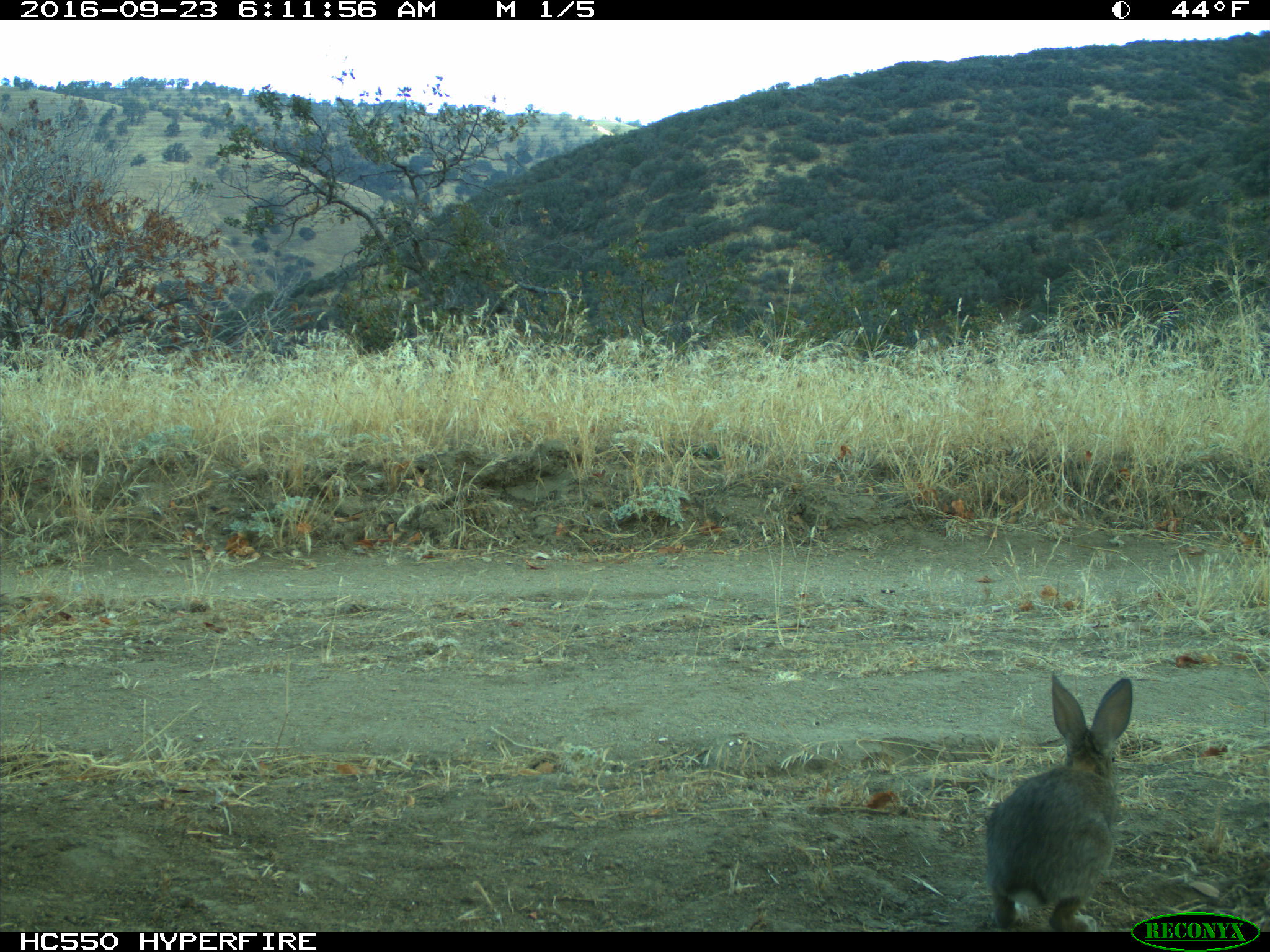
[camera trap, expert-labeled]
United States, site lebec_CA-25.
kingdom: Animalia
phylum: Chordata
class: Mammalia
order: Lagomorpha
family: Leporidae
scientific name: Leporidae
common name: rabbits and hares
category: unidentified rabbit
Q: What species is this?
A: Unidentified rabbit (rabbits and hares) (Leporidae).